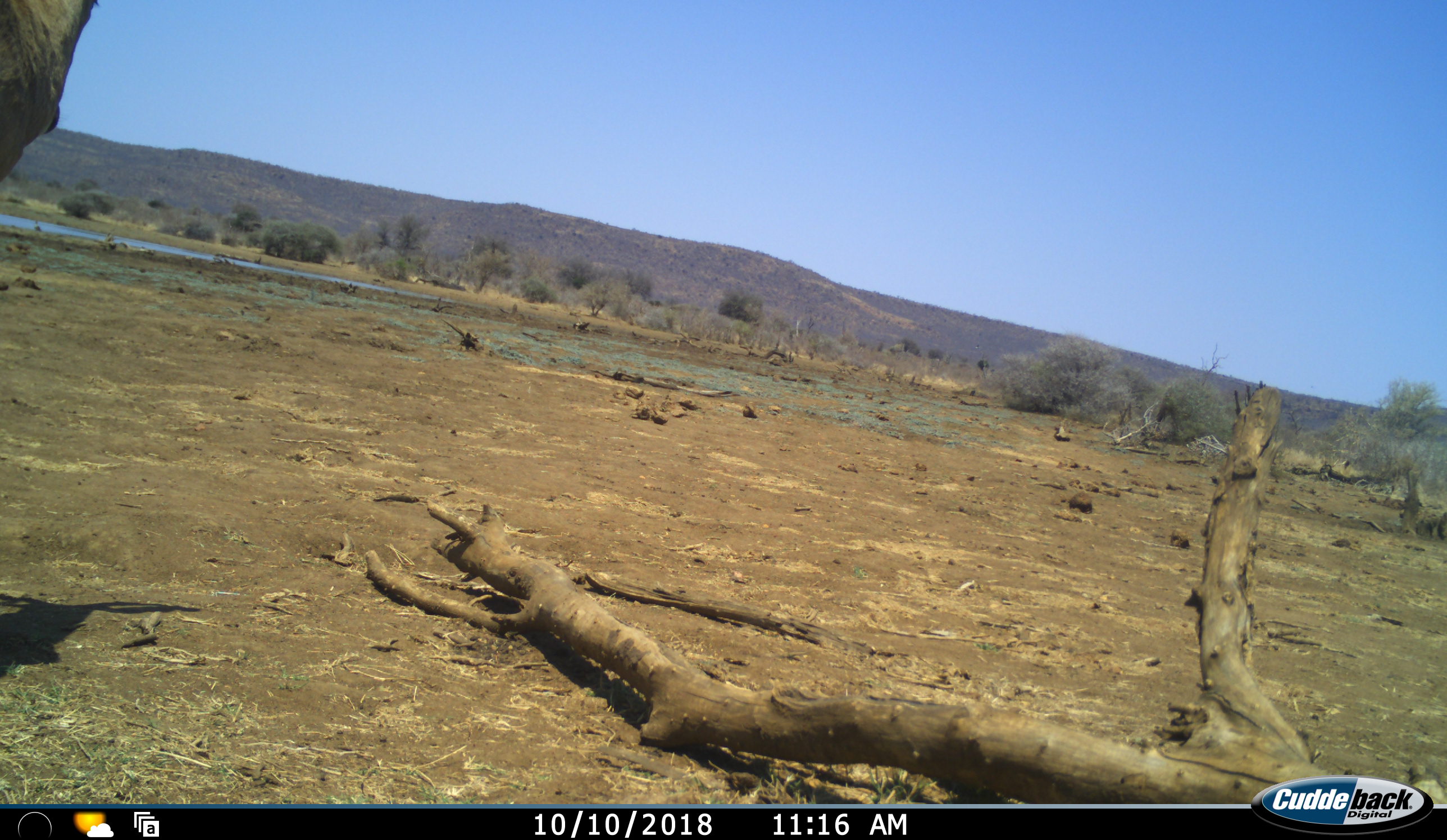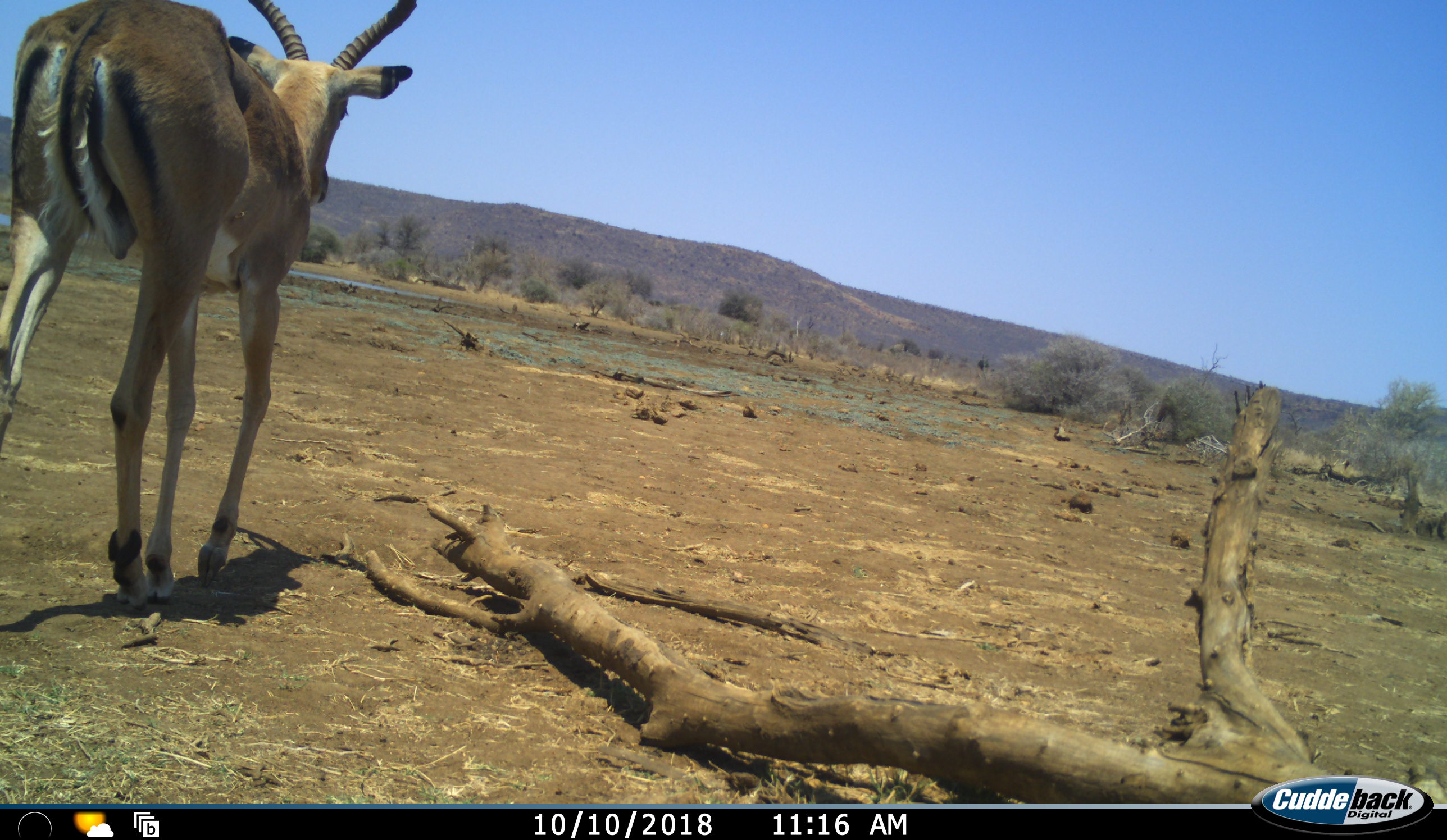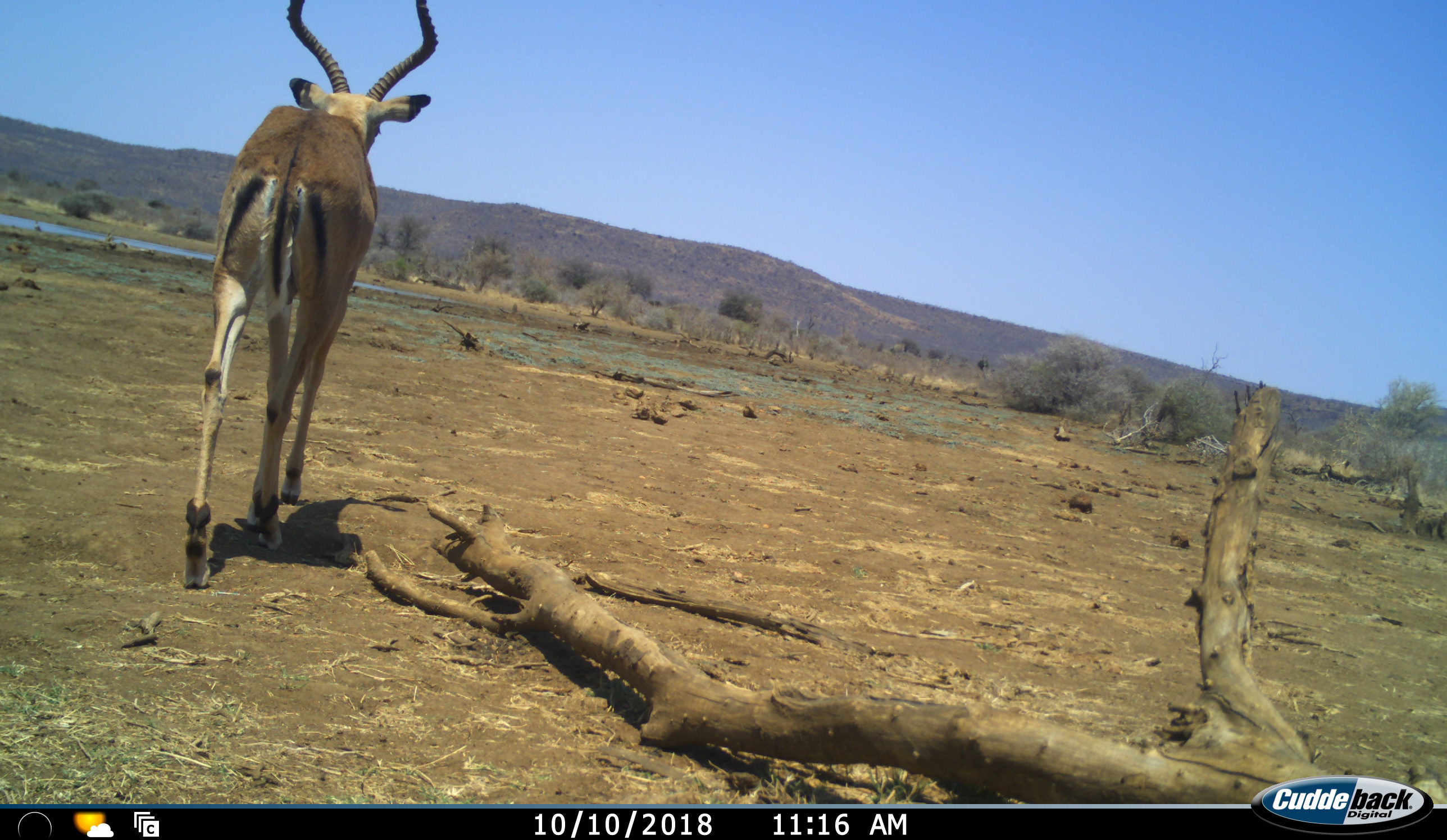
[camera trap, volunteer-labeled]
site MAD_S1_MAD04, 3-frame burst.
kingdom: Animalia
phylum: Chordata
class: Mammalia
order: Artiodactyla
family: Bovidae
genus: Aepyceros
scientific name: Aepyceros melampus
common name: impala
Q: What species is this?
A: Impala (Aepyceros melampus).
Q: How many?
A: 1.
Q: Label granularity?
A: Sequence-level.